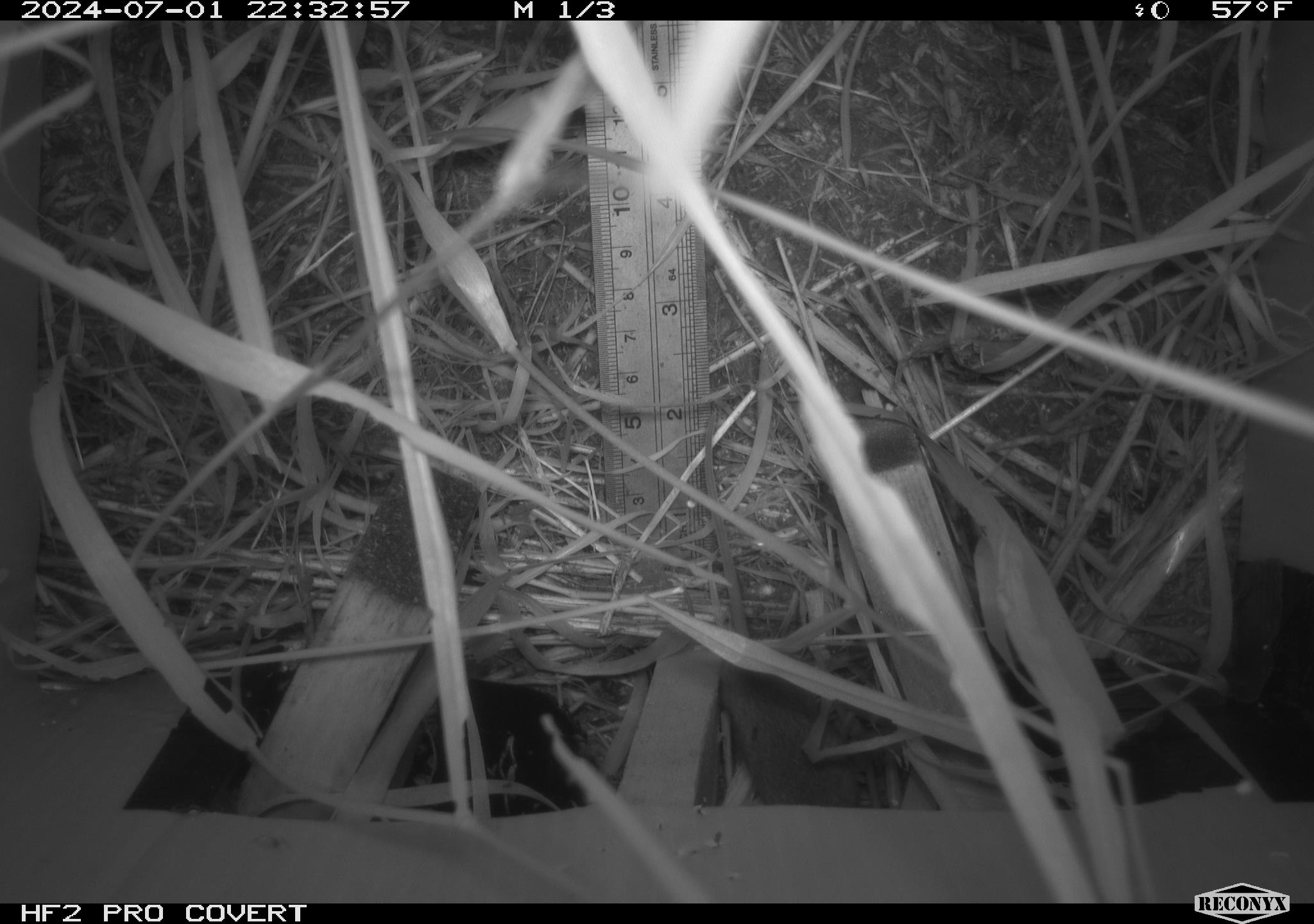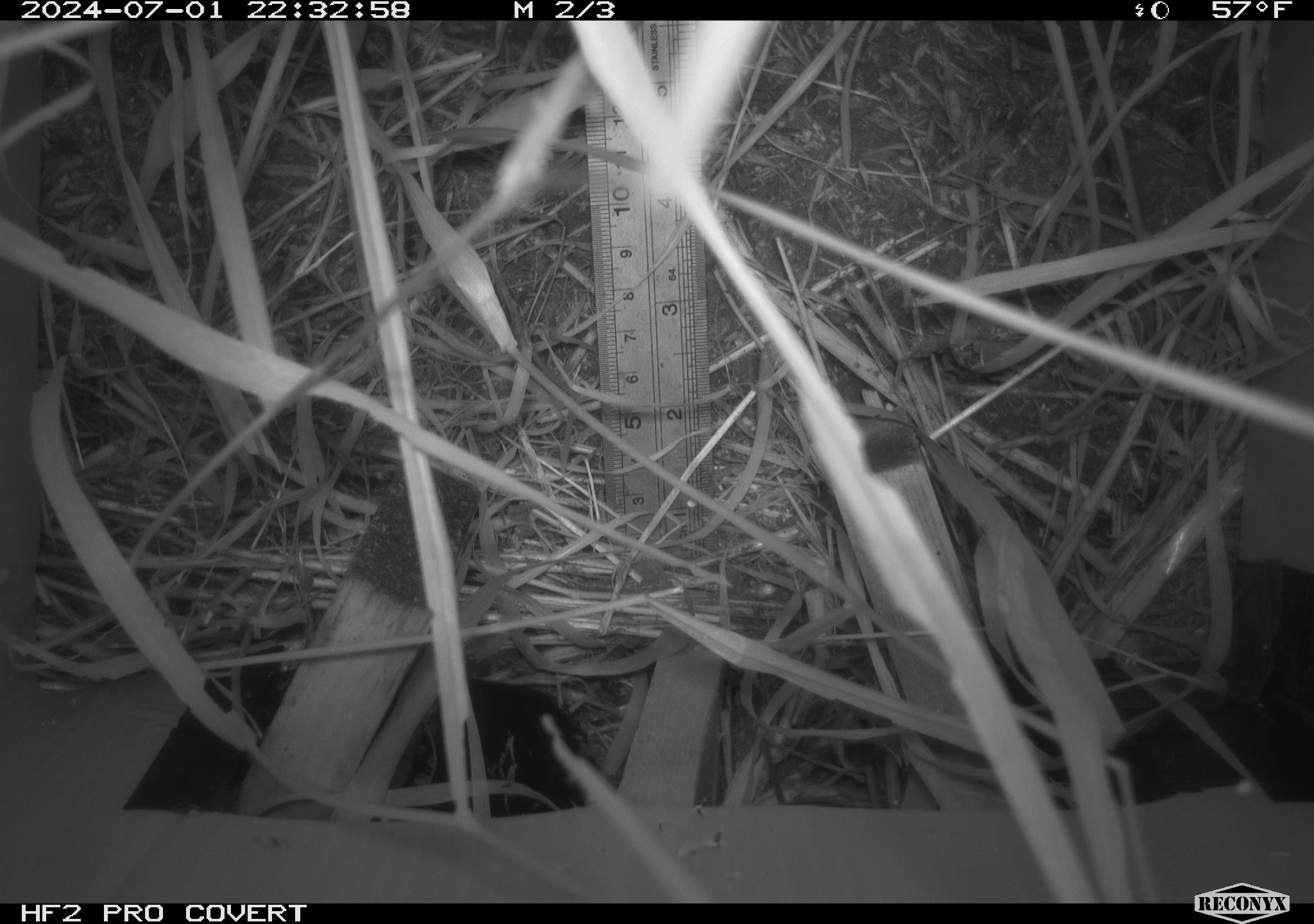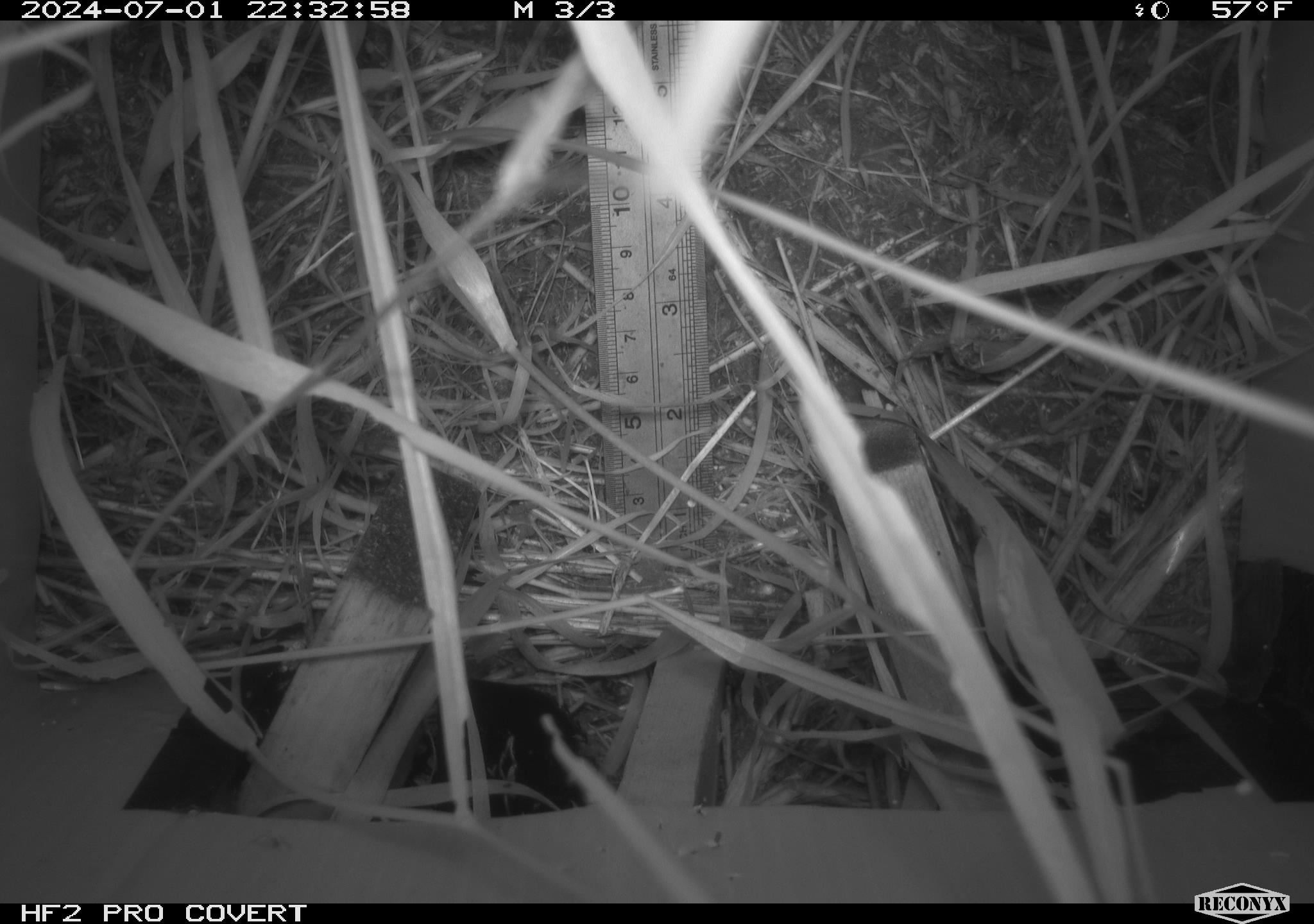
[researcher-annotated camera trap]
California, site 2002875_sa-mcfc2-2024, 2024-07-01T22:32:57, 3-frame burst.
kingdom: Animalia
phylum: Chordata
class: Mammalia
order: Rodentia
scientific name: Rodentia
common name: rodent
Rodent (Rodentia).